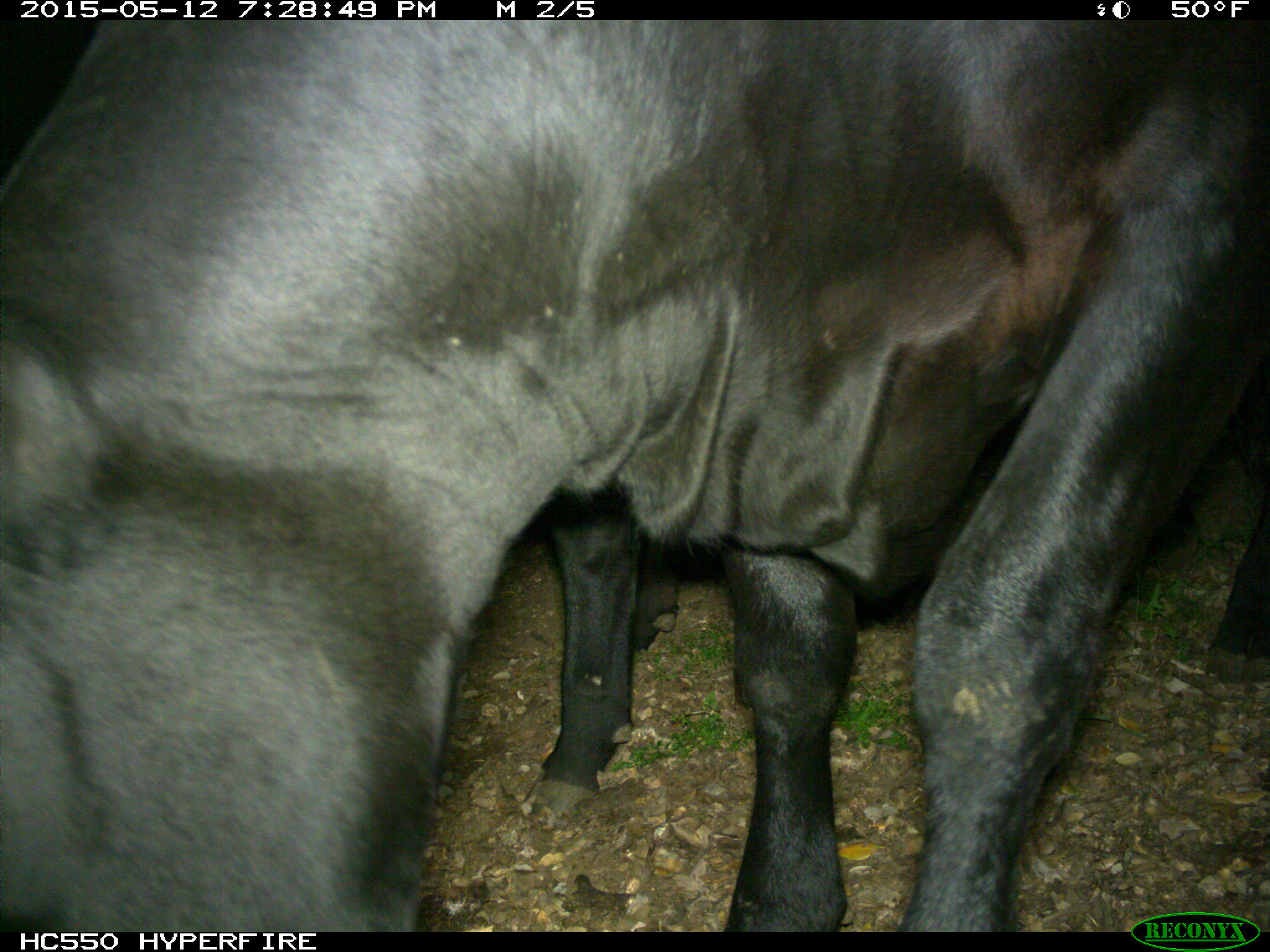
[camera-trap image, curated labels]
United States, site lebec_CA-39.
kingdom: Animalia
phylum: Chordata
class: Mammalia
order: Artiodactyla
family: Bovidae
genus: Bos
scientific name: Bos taurus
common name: domestic cow